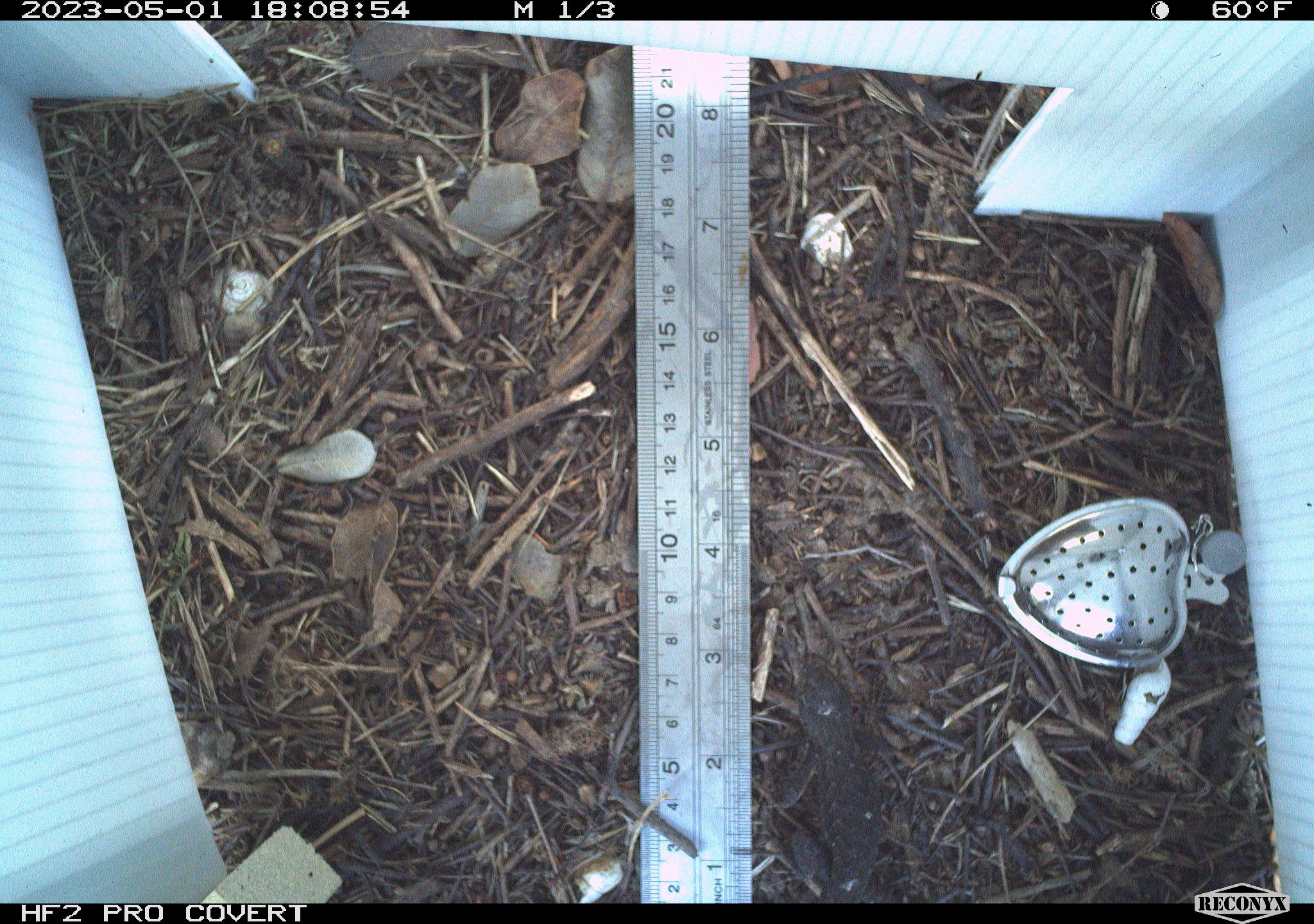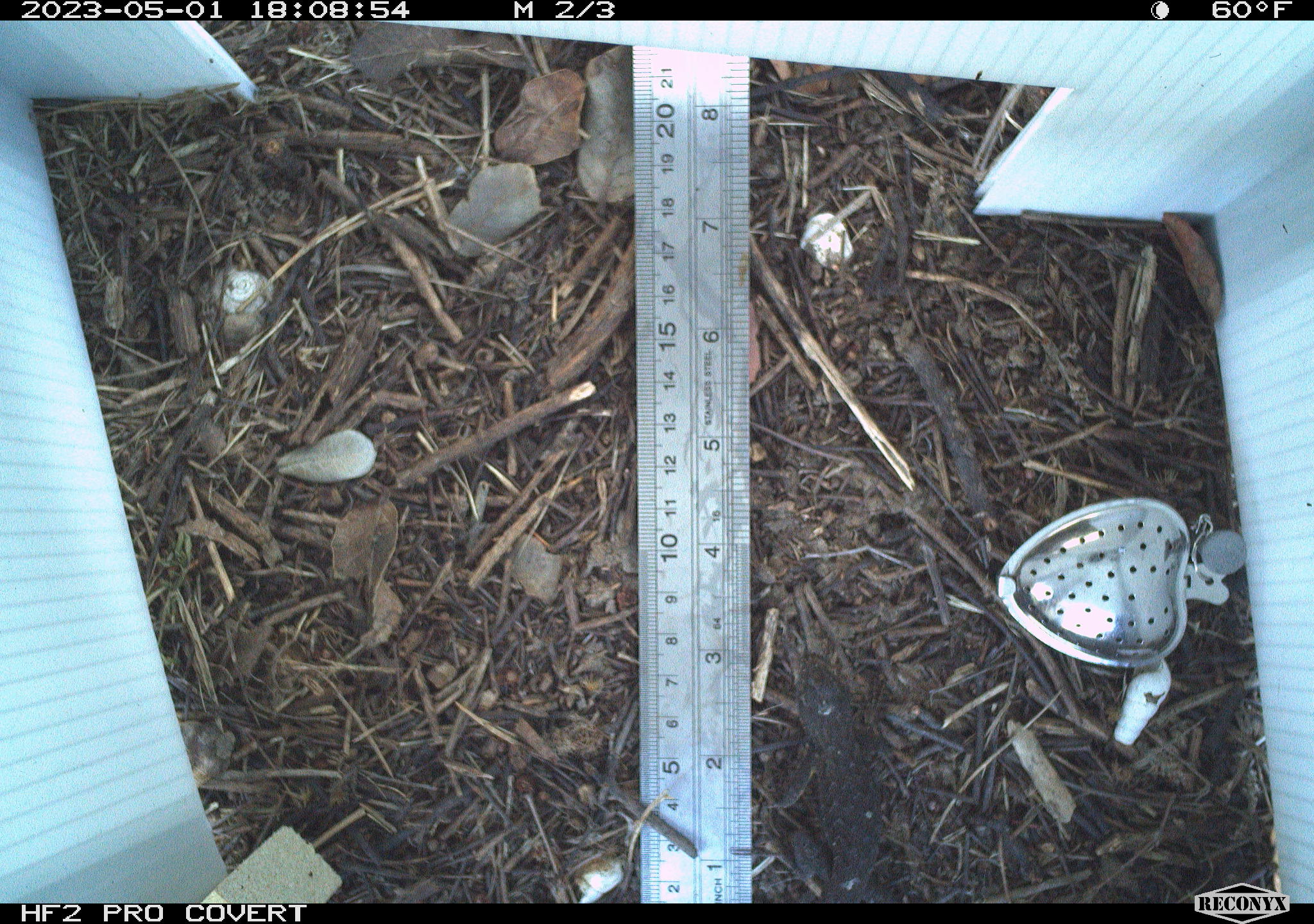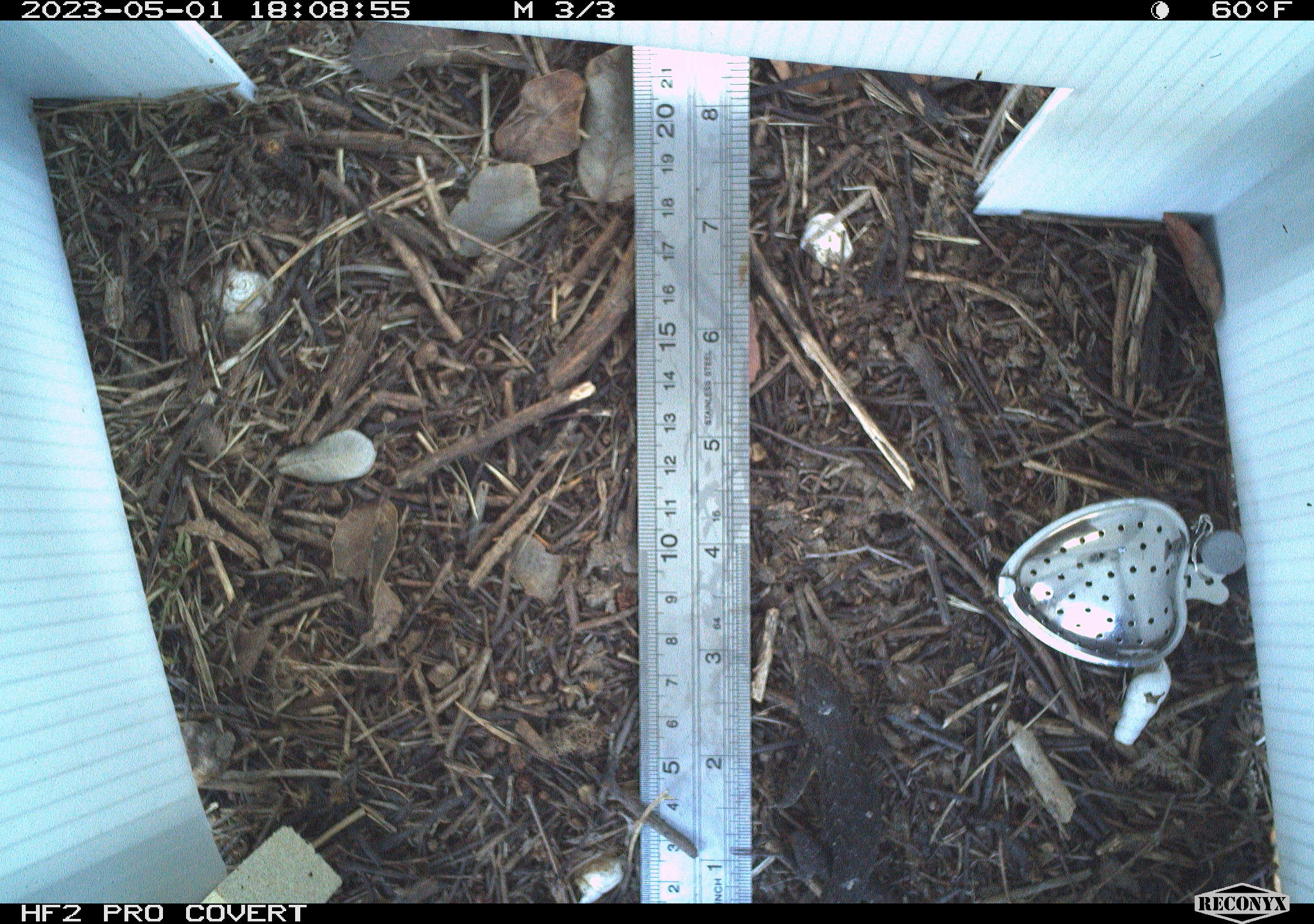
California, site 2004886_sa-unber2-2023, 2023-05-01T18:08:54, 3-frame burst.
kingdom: Animalia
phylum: Chordata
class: Reptilia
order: Squamata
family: Phrynosomatidae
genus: Sceloporus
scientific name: Sceloporus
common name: spiny lizards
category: sceloporus species